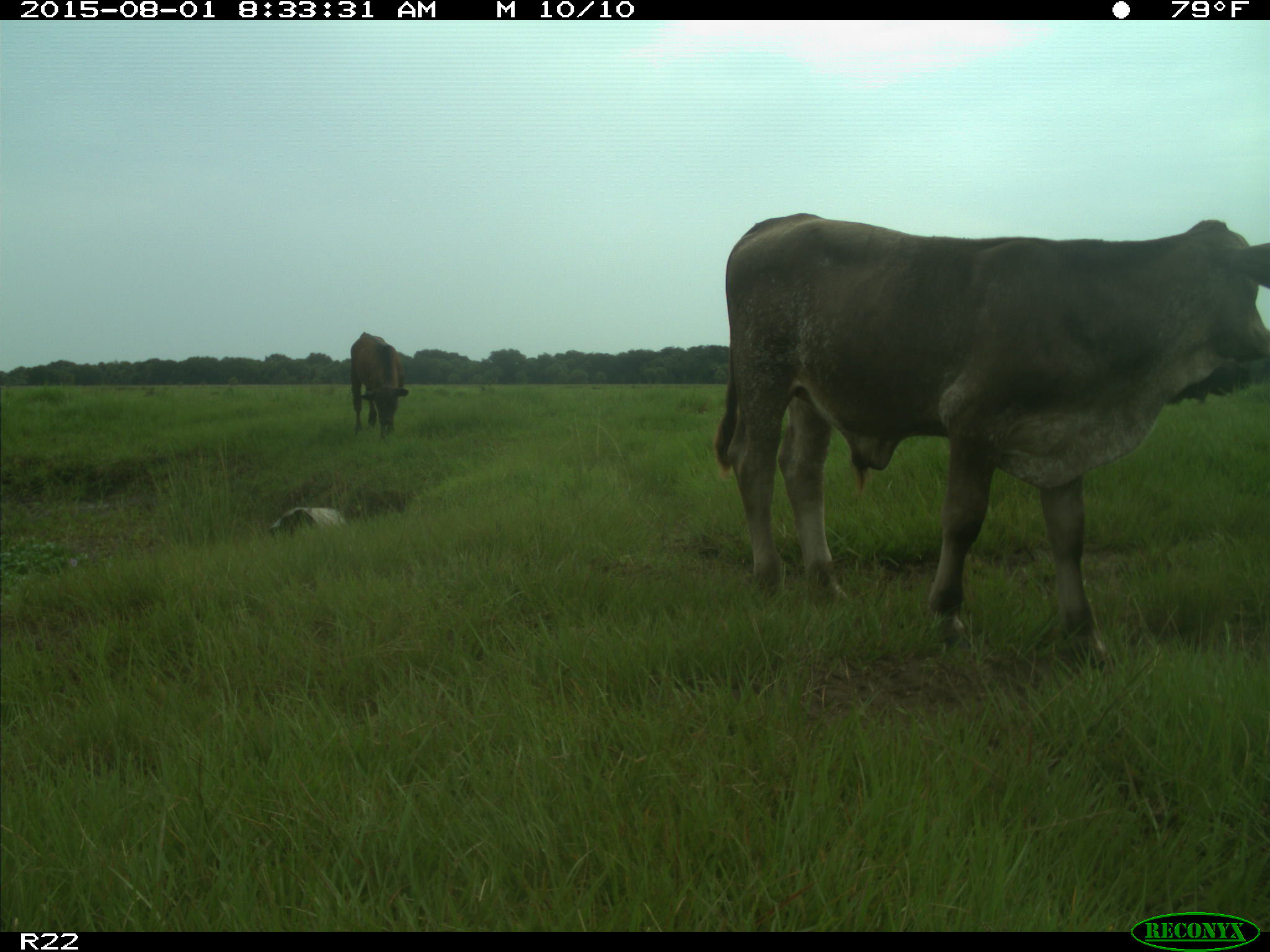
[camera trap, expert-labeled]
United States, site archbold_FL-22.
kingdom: Animalia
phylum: Chordata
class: Mammalia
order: Artiodactyla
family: Bovidae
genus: Bos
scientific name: Bos taurus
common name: domestic cow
Bos taurus (domestic cow).